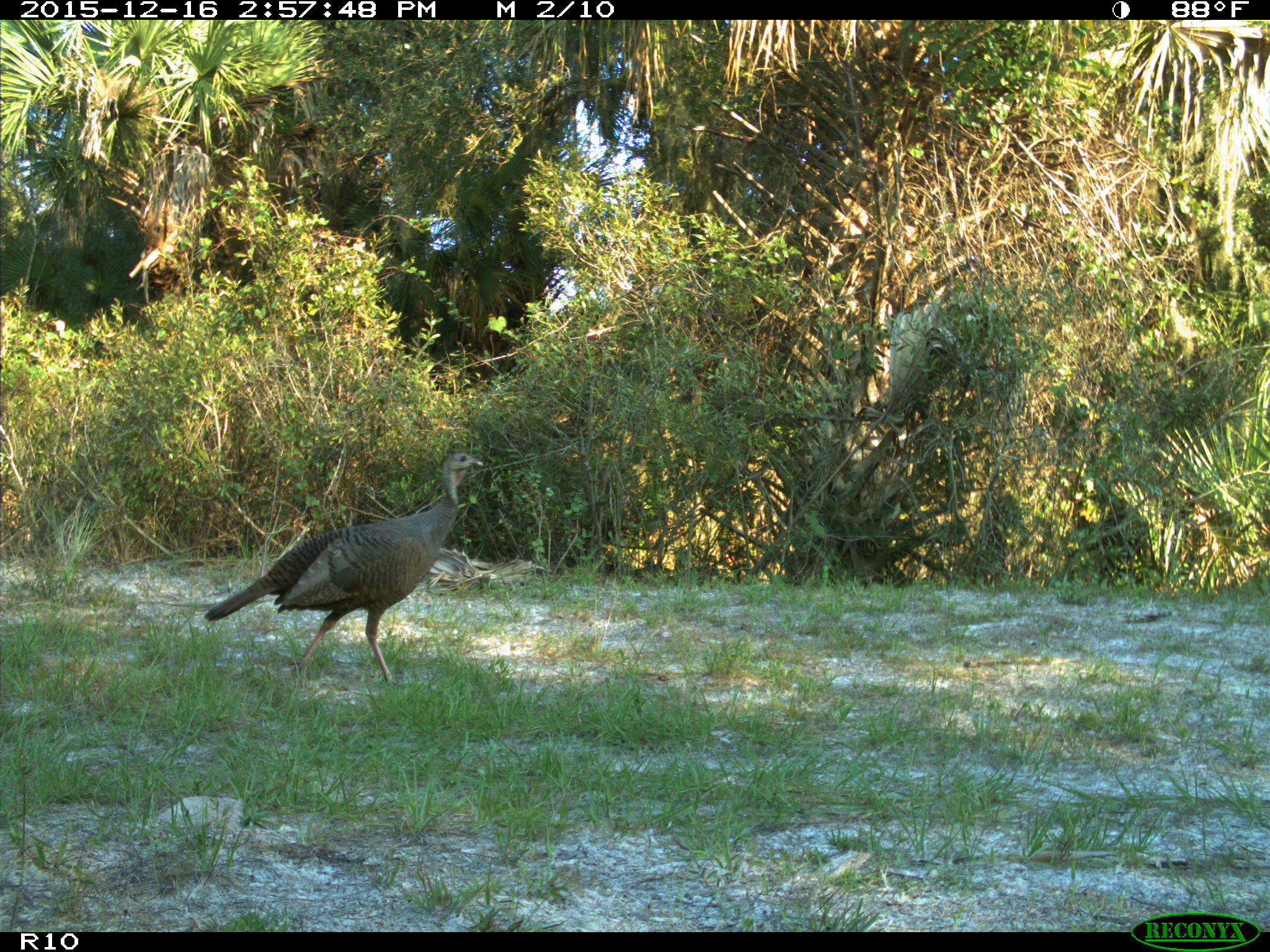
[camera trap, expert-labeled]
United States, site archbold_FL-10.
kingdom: Animalia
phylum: Chordata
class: Aves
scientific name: Aves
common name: birds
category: unidentified bird